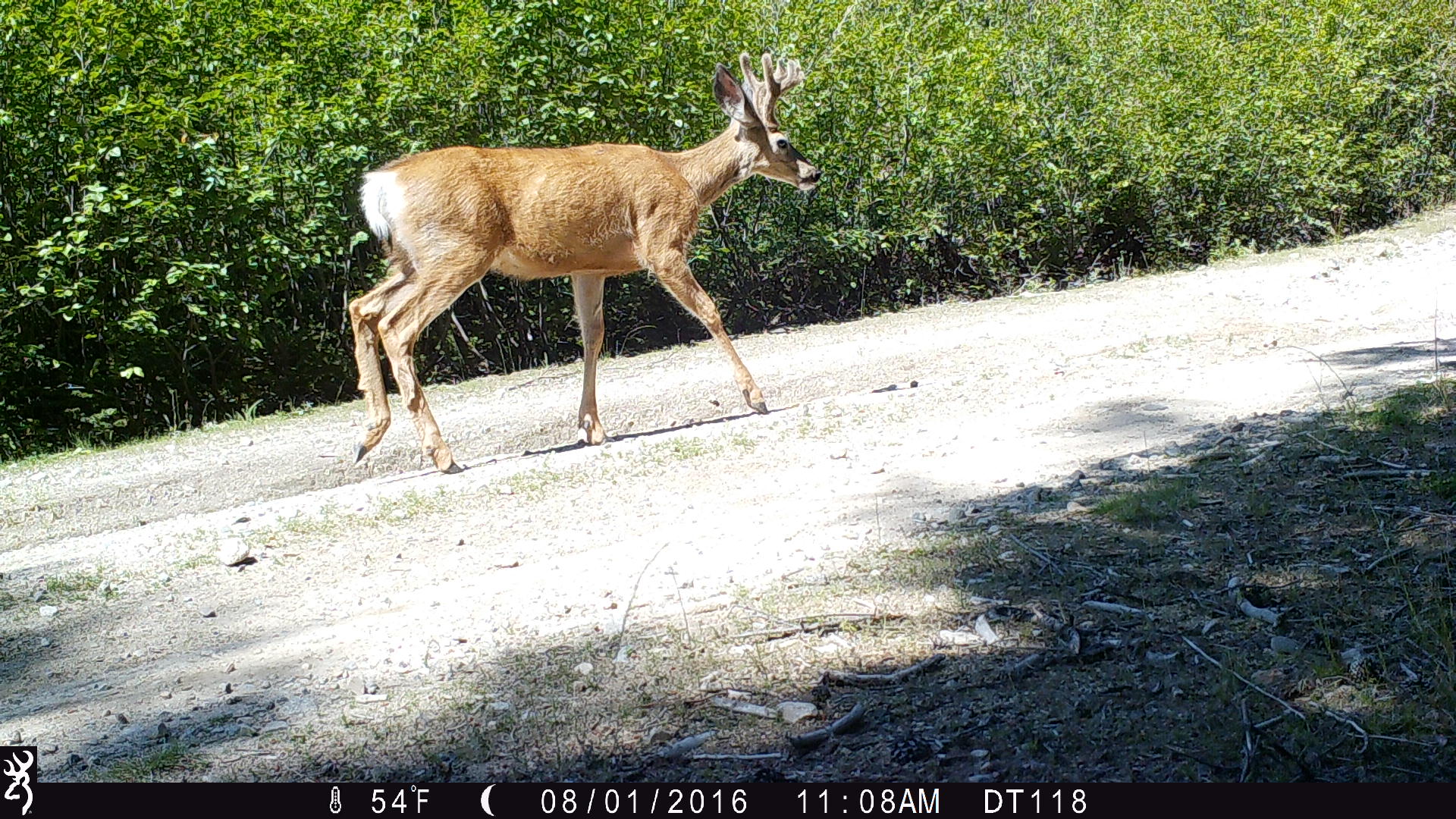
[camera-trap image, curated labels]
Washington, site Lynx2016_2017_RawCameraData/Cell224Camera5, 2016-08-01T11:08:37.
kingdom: Animalia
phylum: Chordata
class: Mammalia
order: Artiodactyla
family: Cervidae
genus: Odocoileus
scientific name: Odocoileus hemionus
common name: mule deer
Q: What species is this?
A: Odocoileus hemionus (mule deer).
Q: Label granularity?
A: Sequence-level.